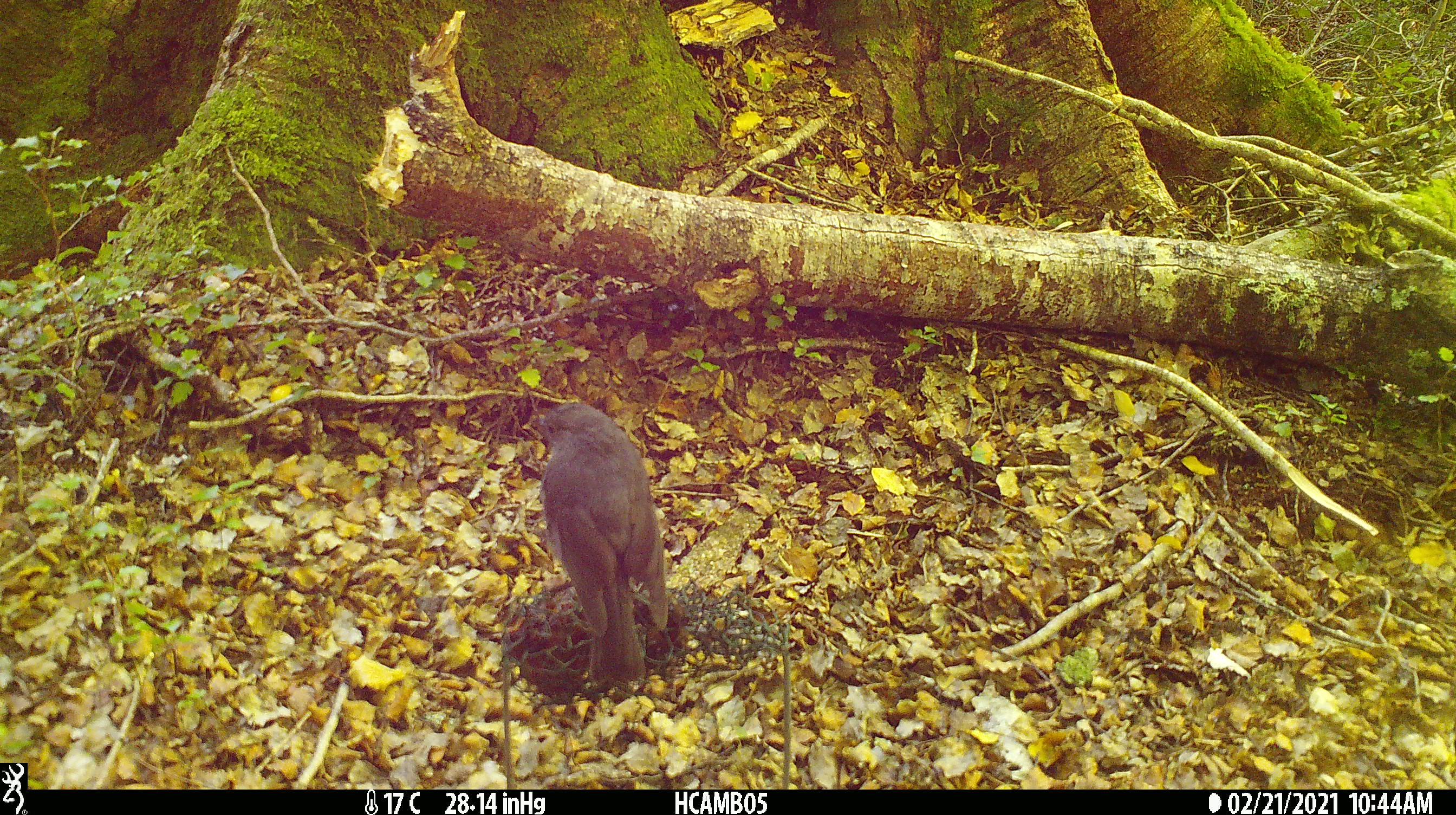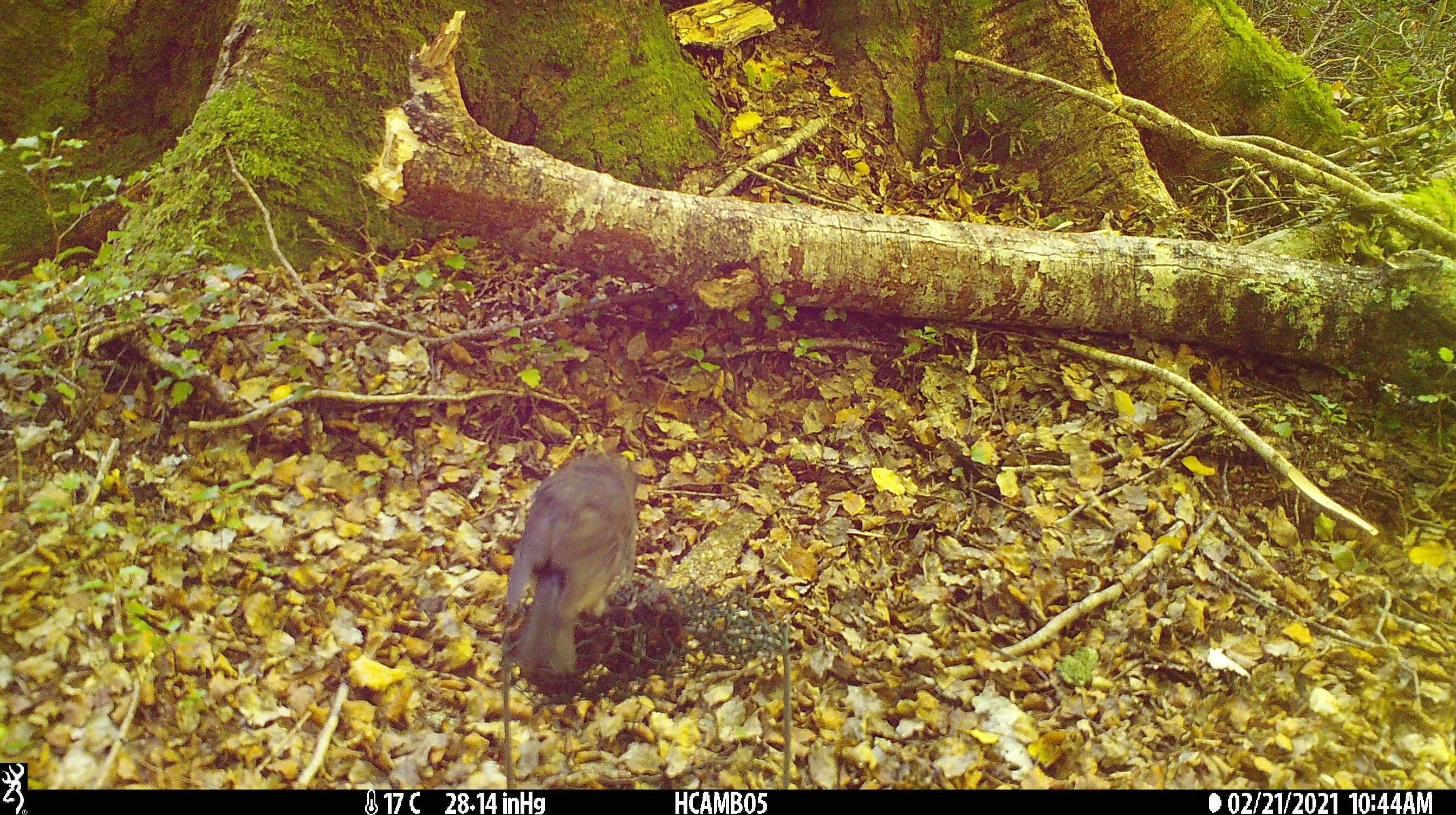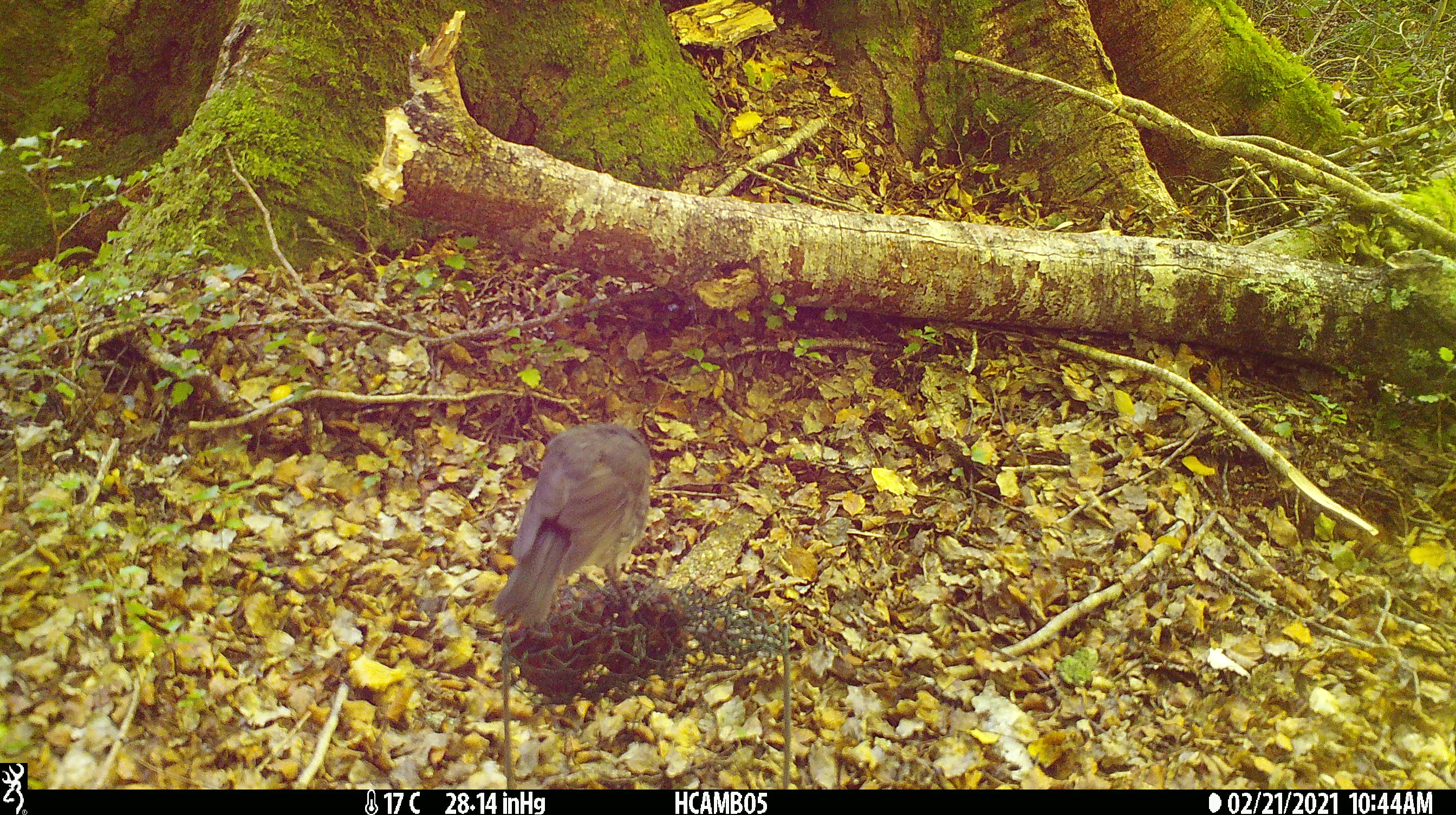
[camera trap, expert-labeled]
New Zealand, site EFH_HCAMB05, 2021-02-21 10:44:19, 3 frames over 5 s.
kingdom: Animalia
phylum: Chordata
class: Aves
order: Passeriformes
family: Petroicidae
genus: Petroica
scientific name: Petroica australis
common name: new zealand robin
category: robin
Robin (new zealand robin) (Petroica australis).